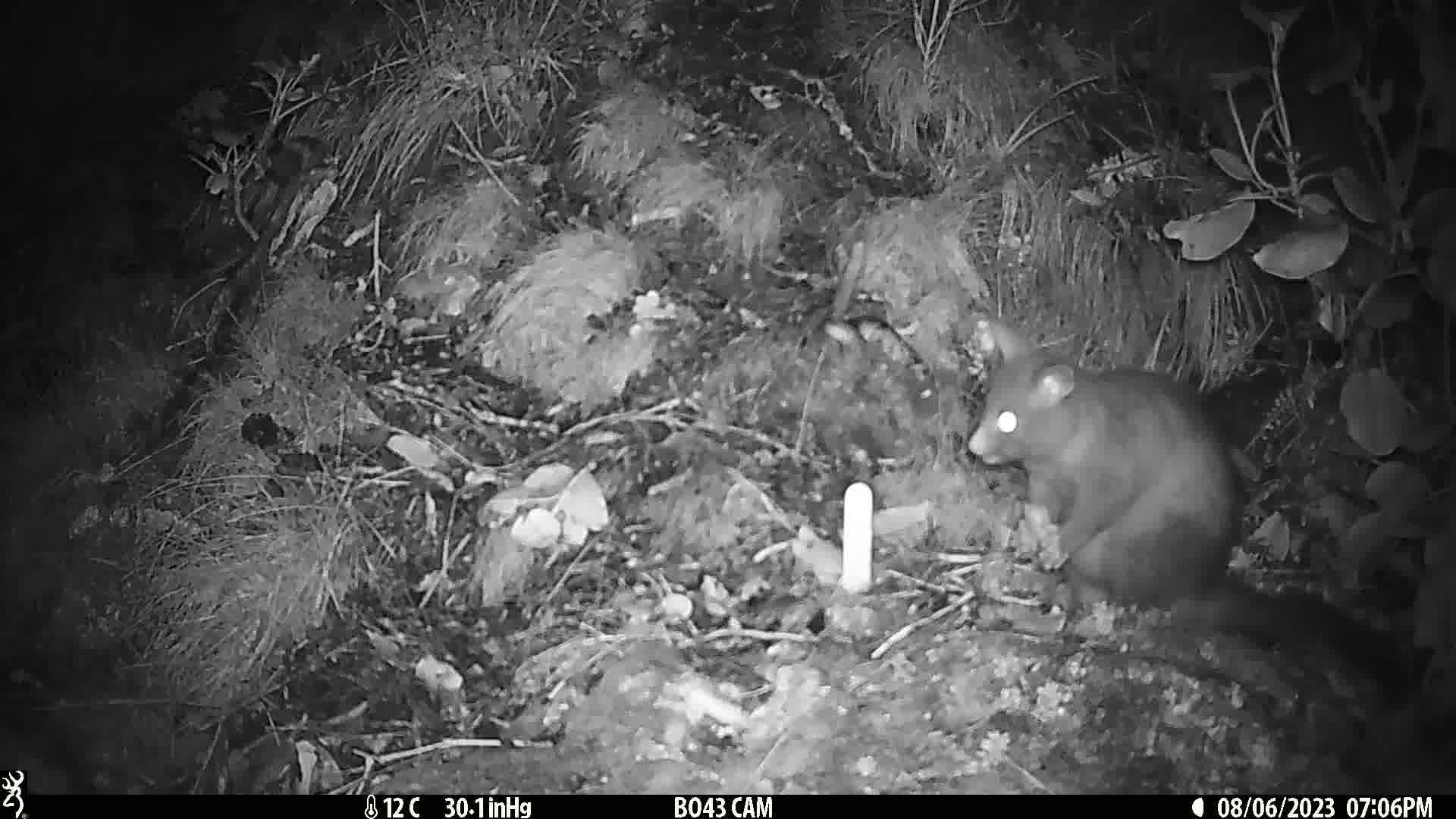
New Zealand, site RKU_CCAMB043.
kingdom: Animalia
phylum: Chordata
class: Mammalia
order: Diprotodontia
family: Phalangeridae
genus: Trichosurus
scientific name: Trichosurus vulpecula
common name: common brushtail possum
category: possum